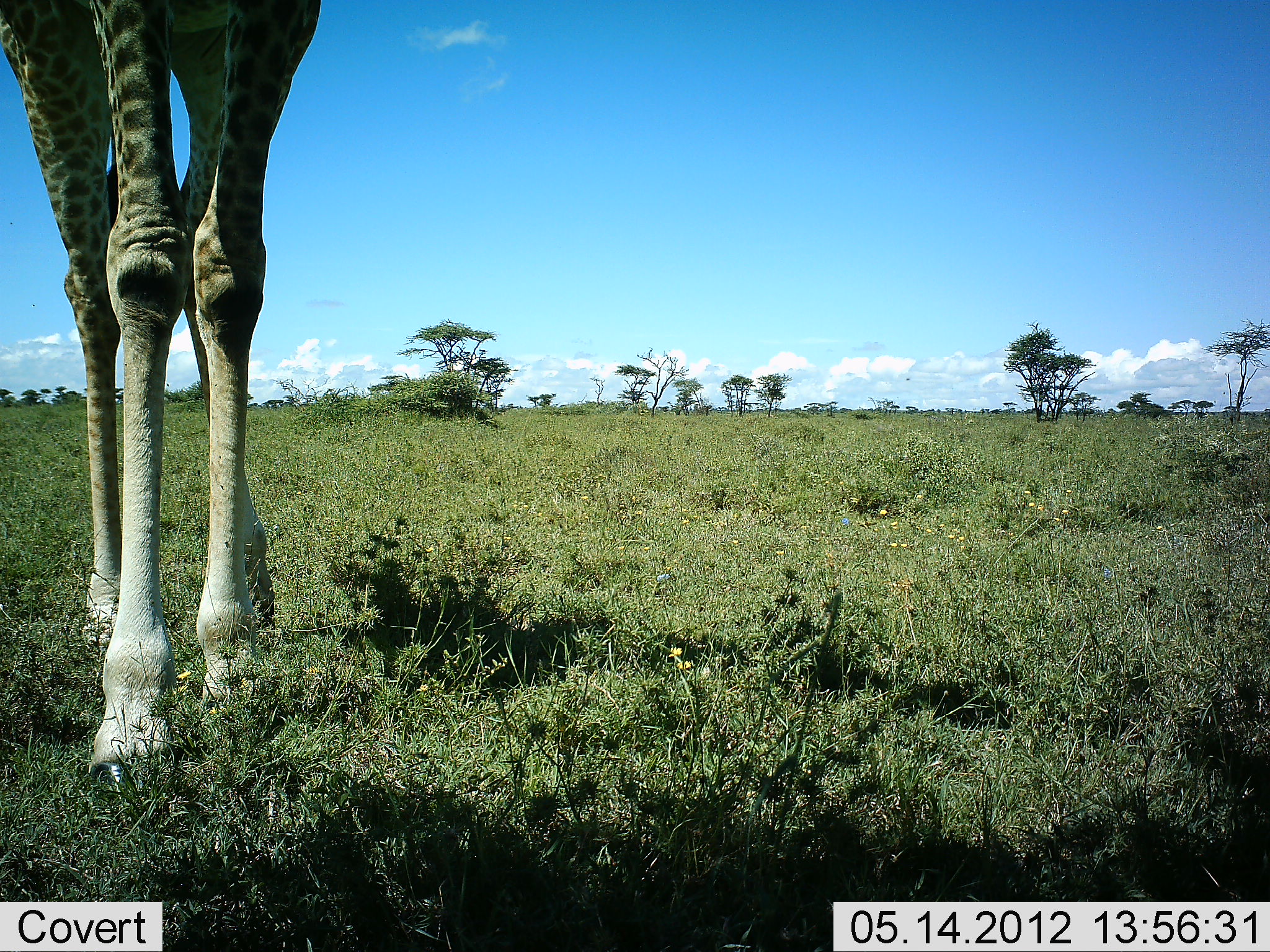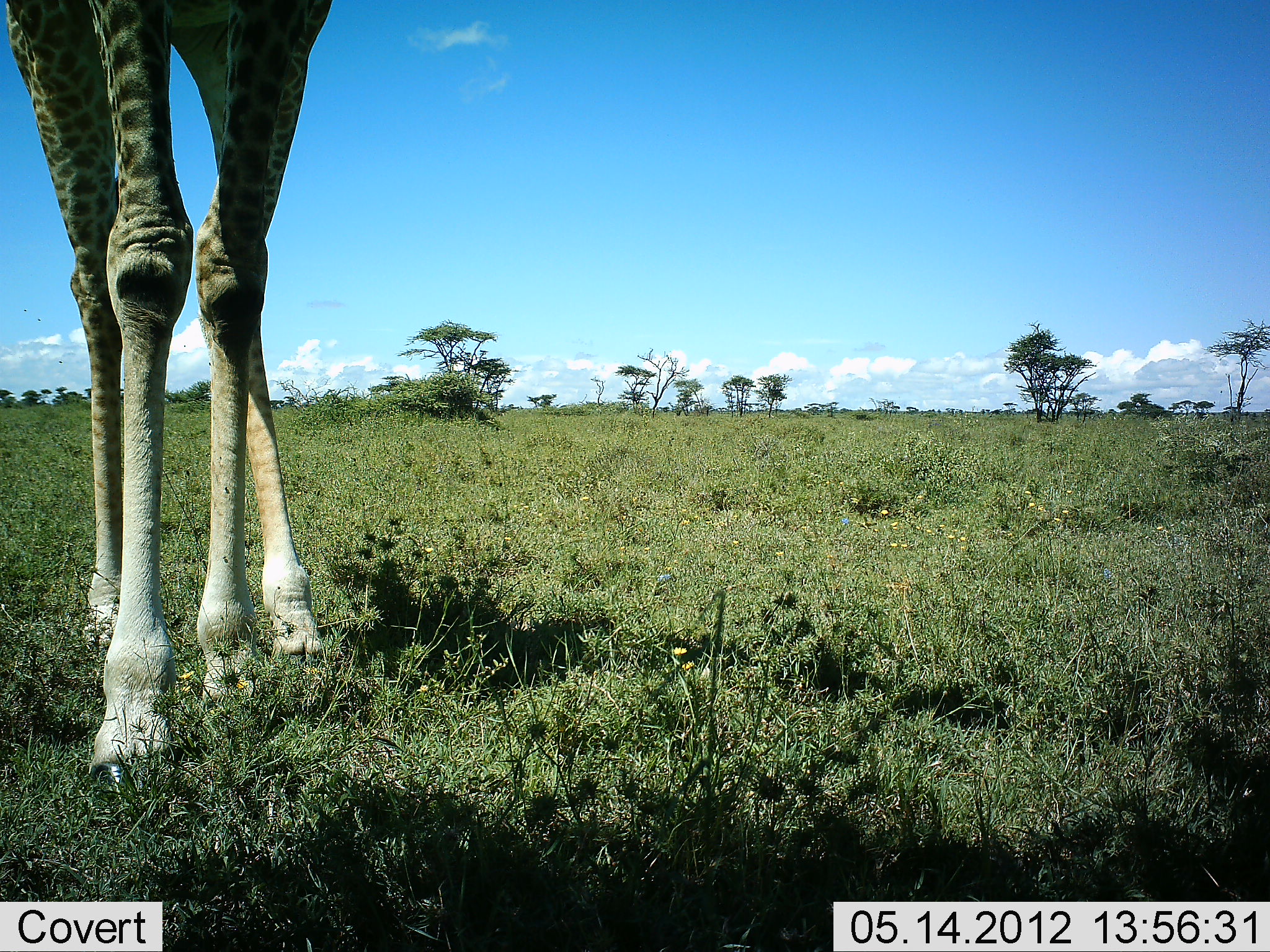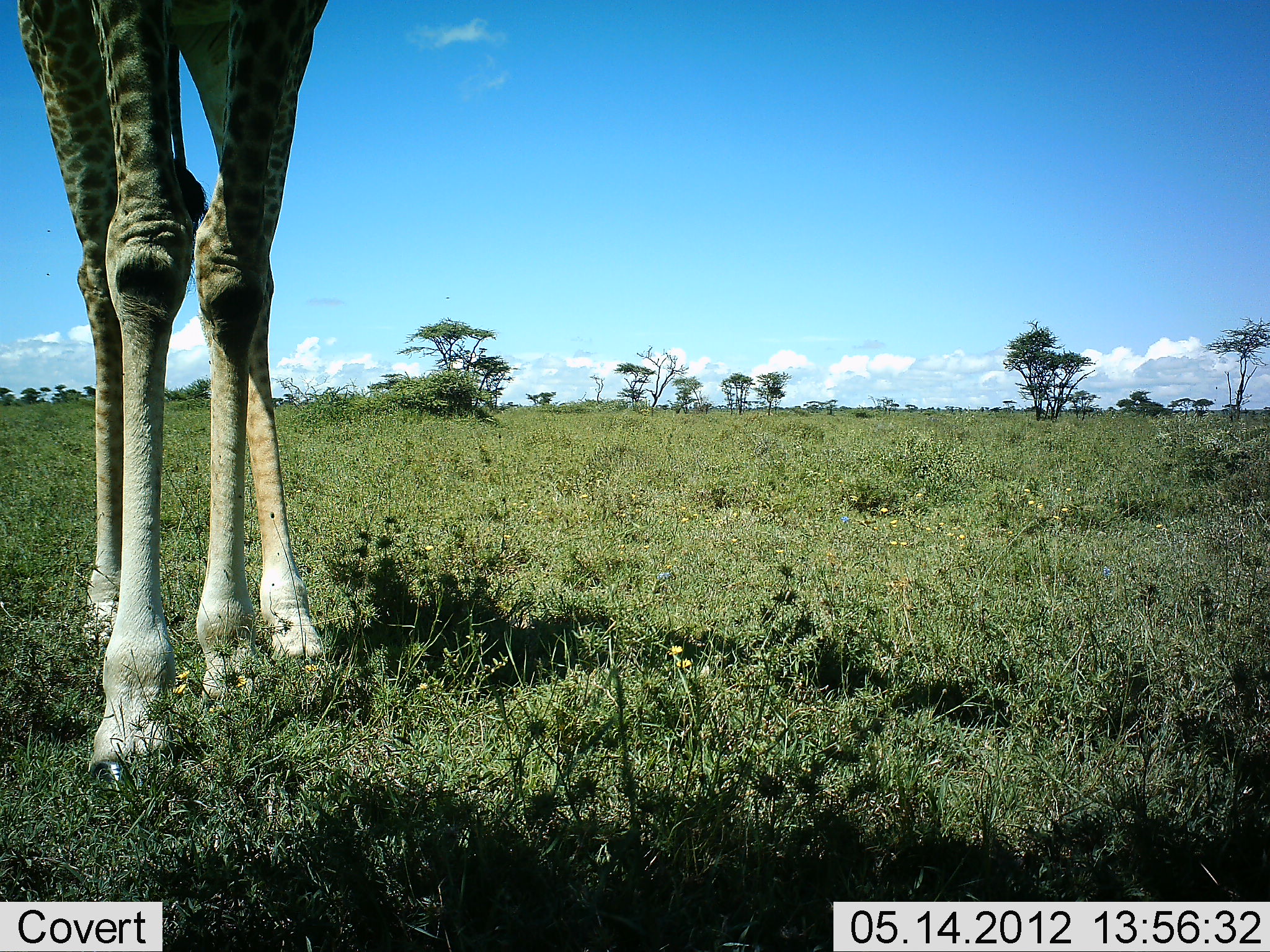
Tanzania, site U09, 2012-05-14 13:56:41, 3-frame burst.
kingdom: Animalia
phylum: Chordata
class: Mammalia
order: Artiodactyla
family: Giraffidae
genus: Giraffa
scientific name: Giraffa camelopardalis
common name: giraffe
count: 1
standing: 100%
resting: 0%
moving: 0%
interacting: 0%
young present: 0%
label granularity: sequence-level